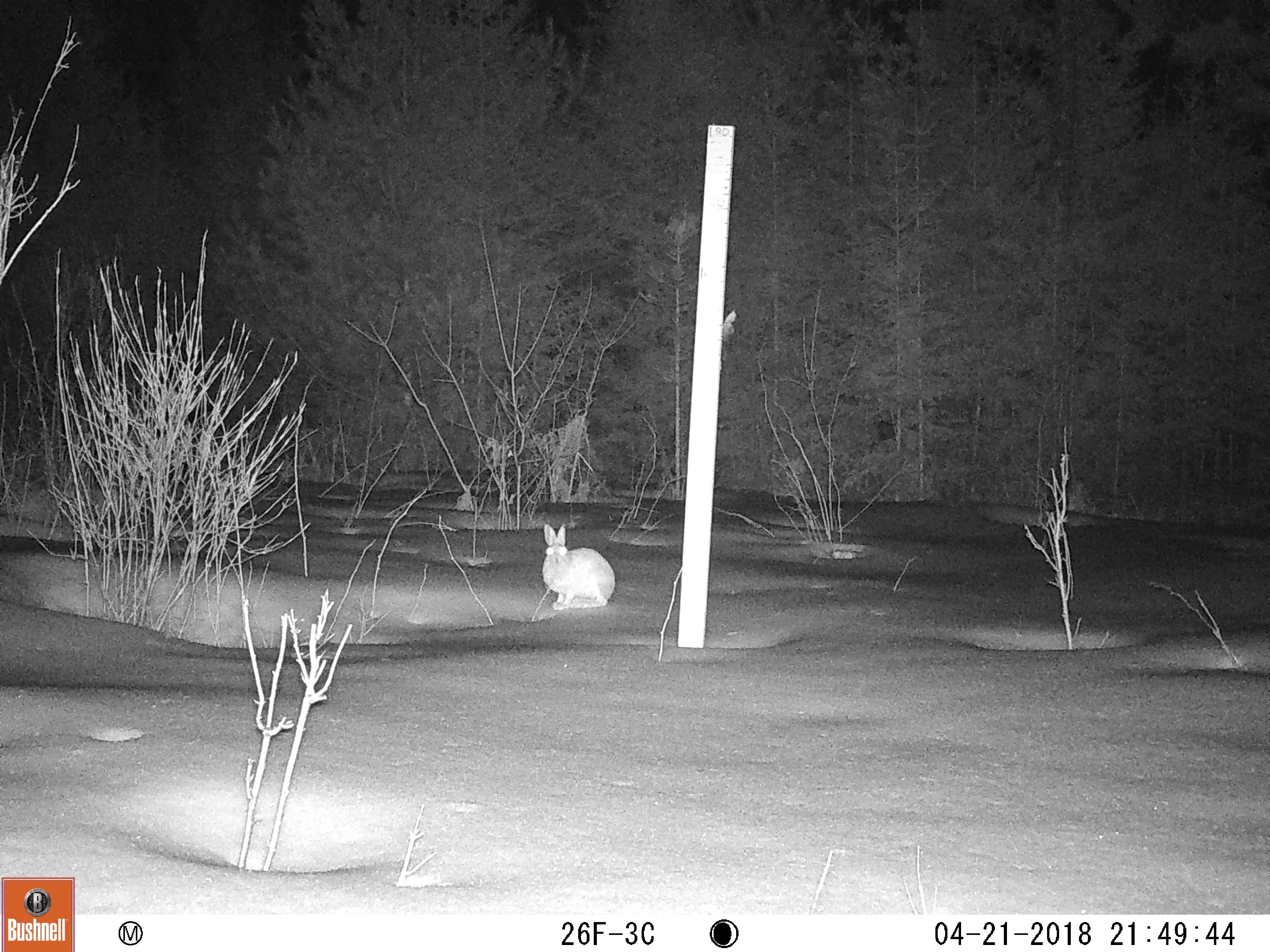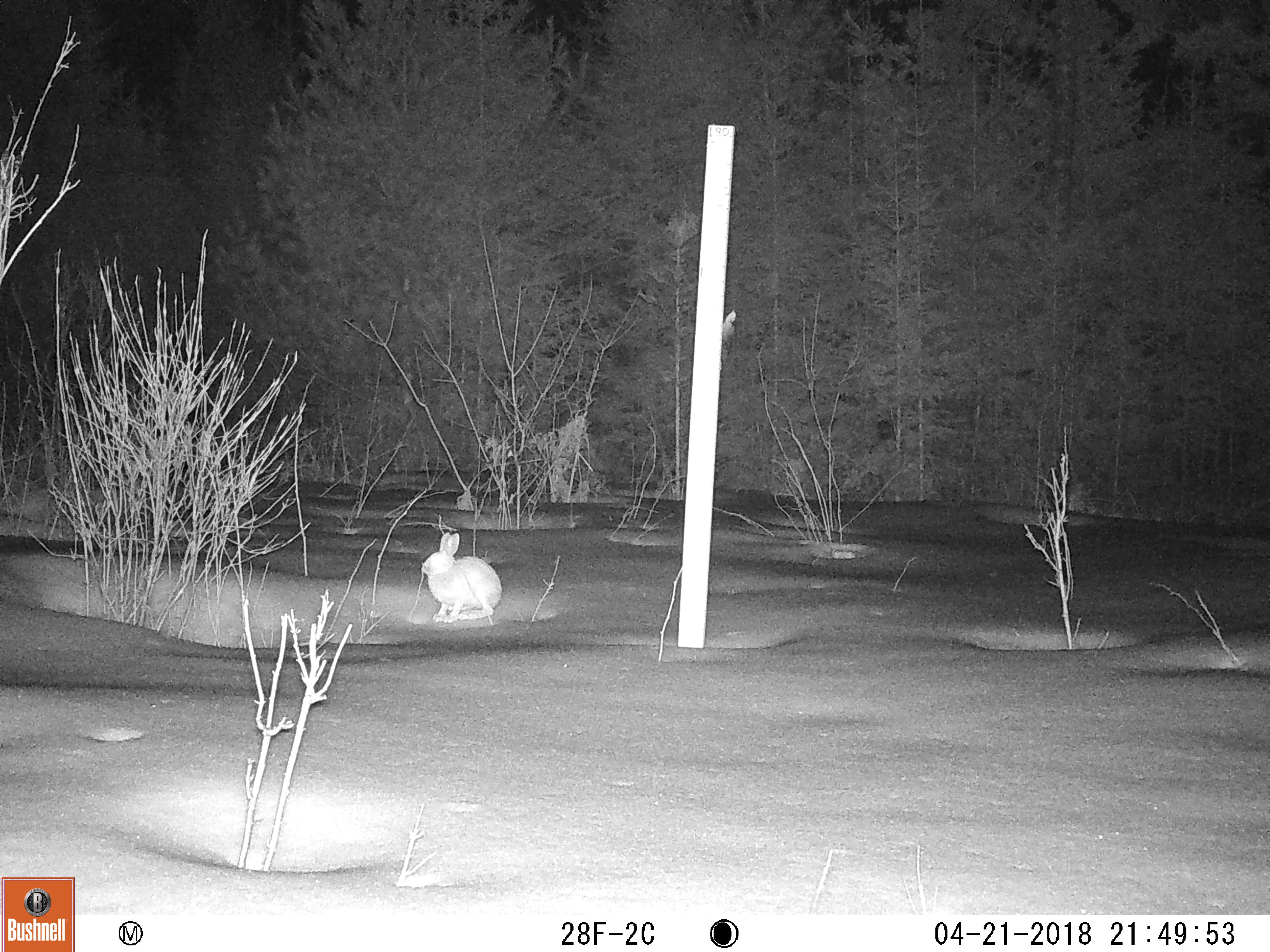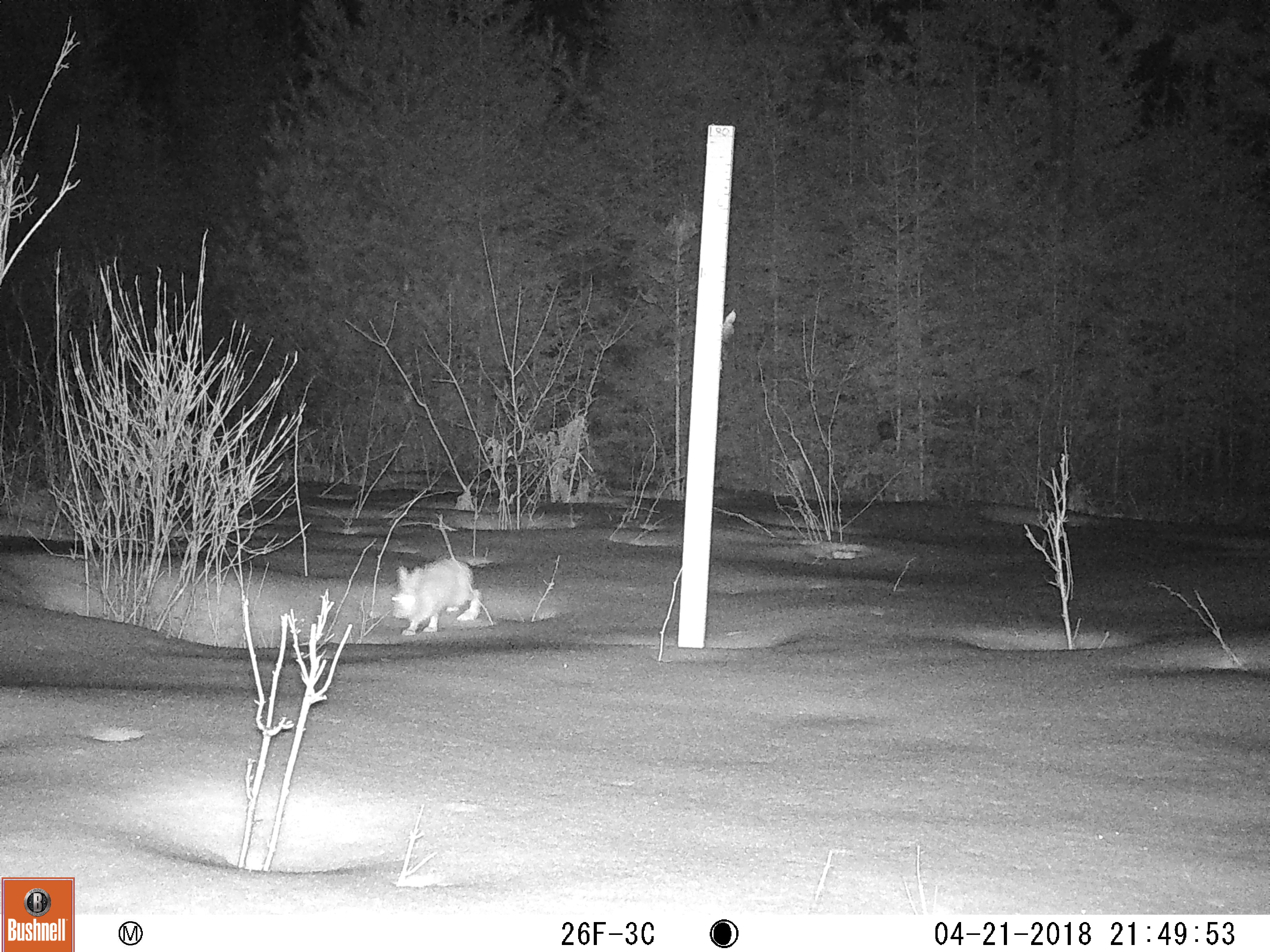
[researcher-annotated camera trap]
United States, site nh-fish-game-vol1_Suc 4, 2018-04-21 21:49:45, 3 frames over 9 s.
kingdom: Animalia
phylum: Chordata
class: Mammalia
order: Lagomorpha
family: Leporidae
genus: Lepus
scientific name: Lepus americanus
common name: snowshoe hare